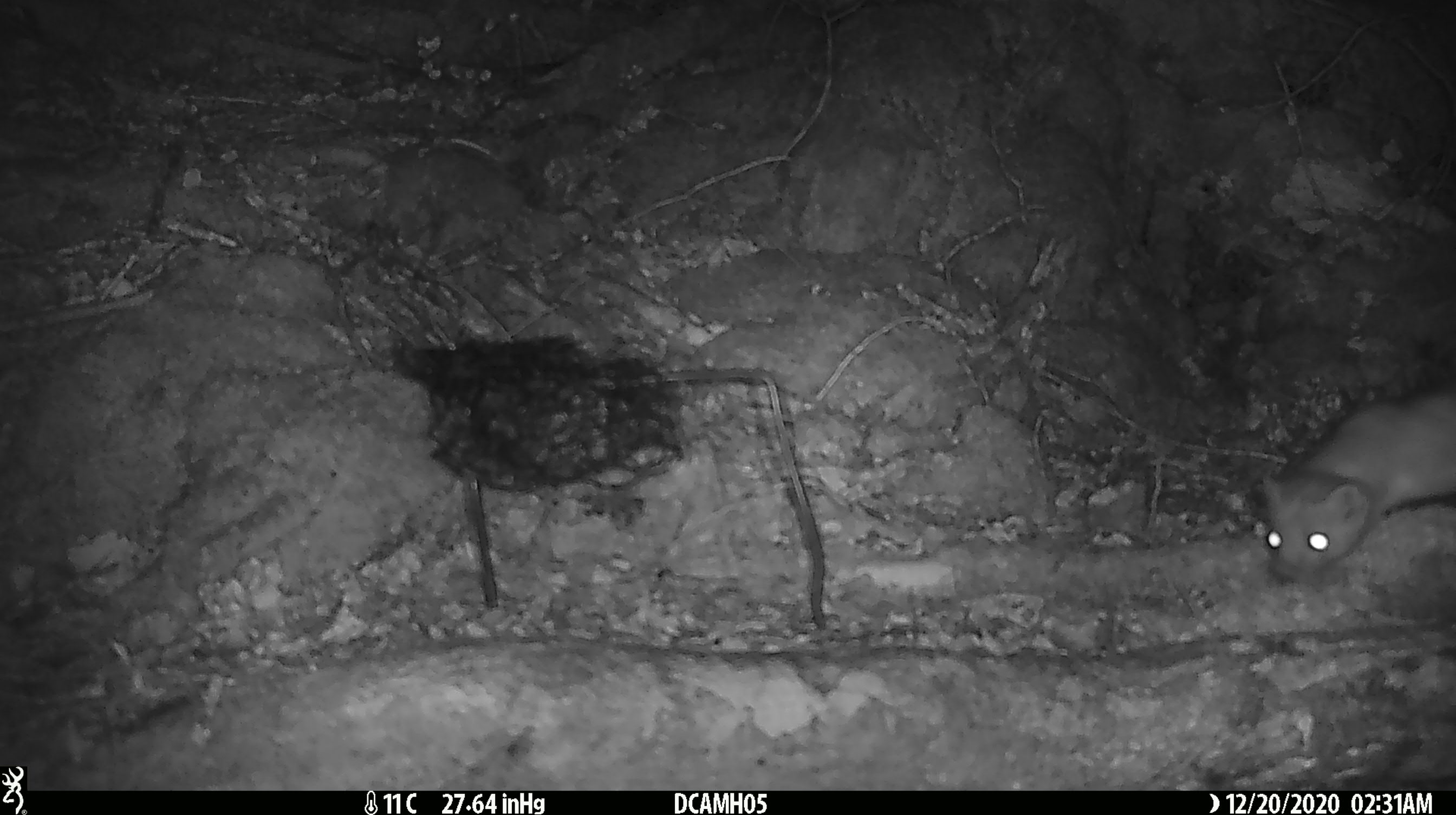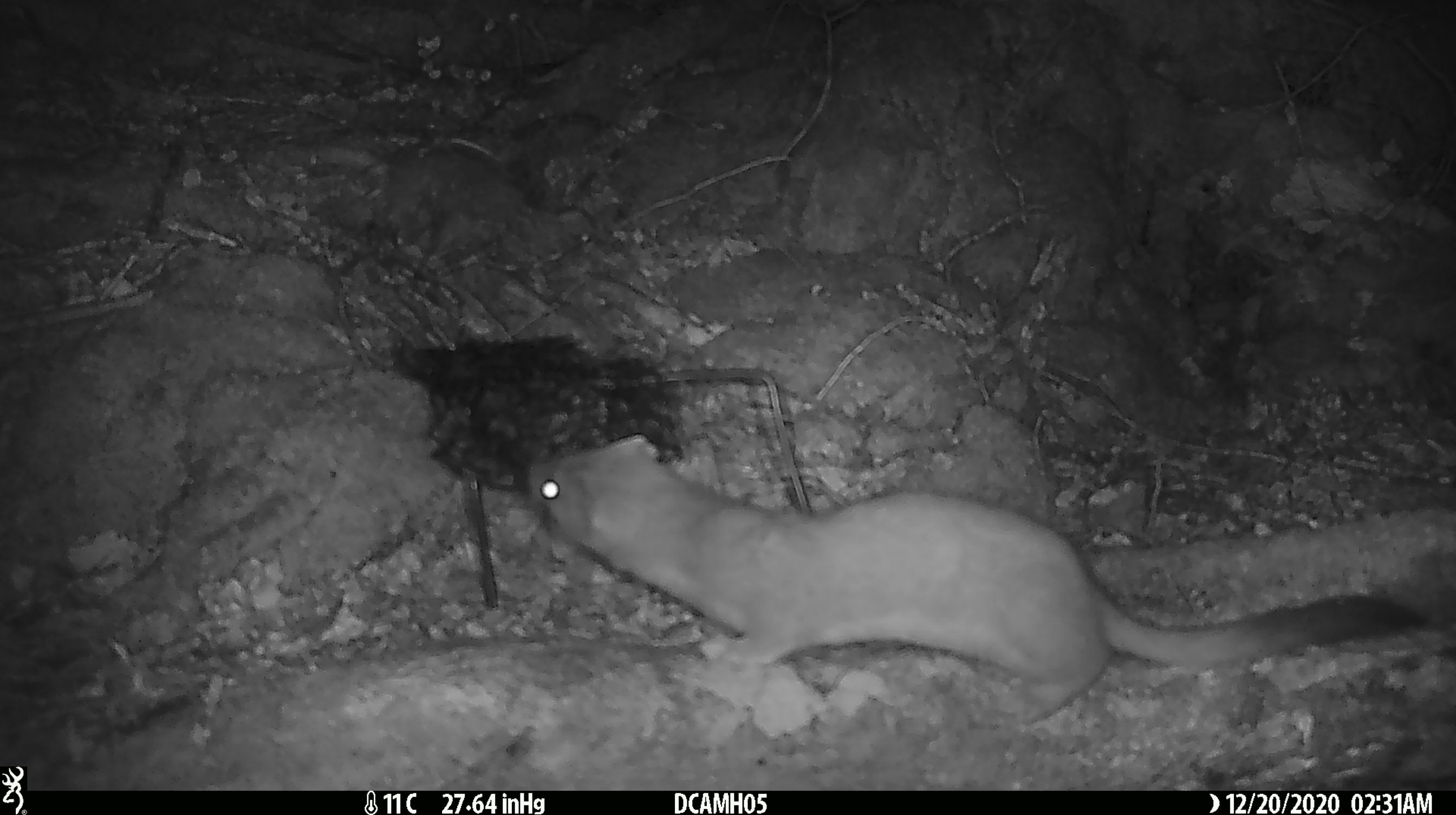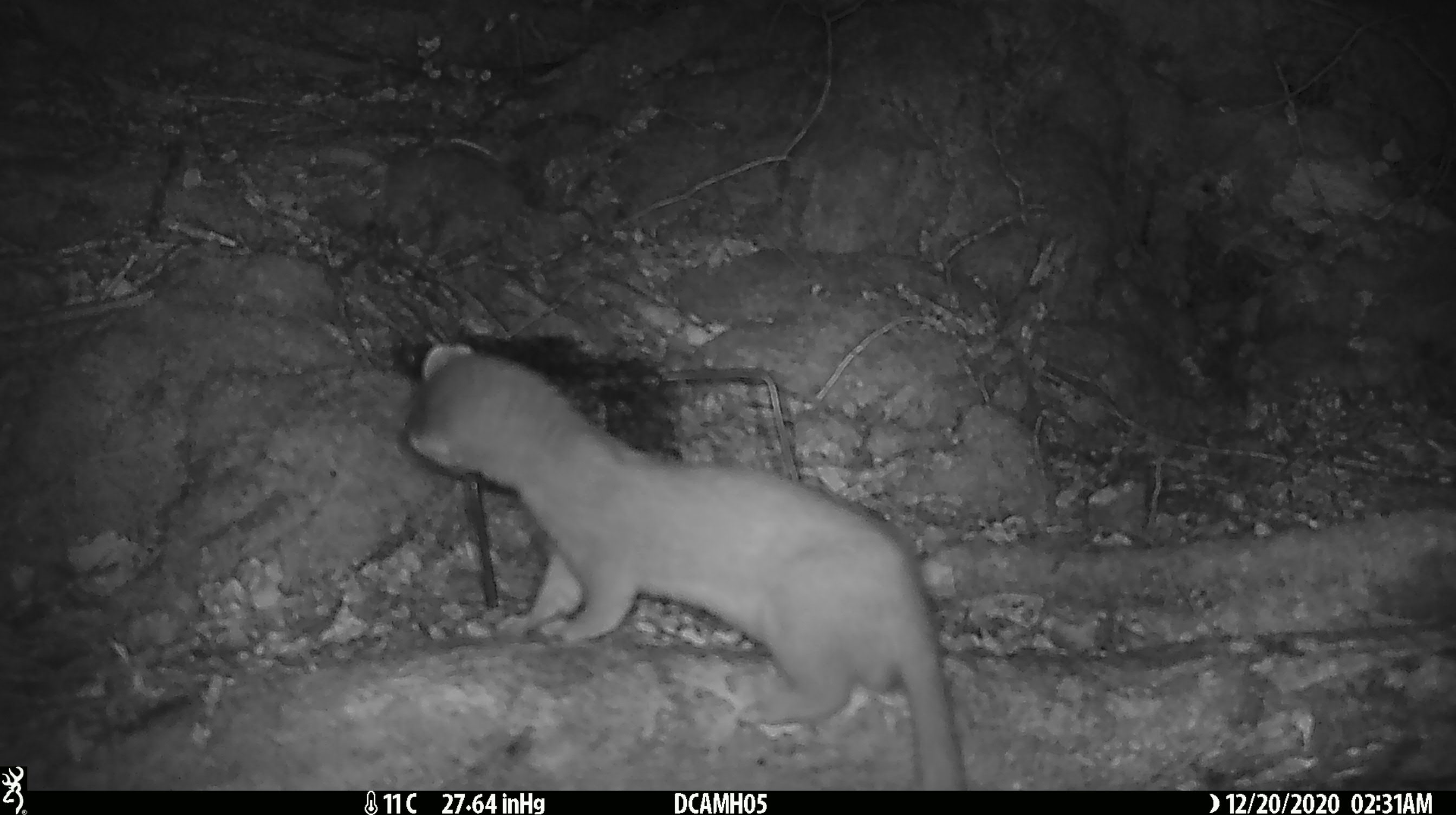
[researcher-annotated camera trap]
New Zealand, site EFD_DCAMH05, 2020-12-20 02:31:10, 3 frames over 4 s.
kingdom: Animalia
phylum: Chordata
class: Mammalia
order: Carnivora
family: Mustelidae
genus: Mustela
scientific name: Mustela erminea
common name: stoat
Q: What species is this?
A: Stoat (Mustela erminea).